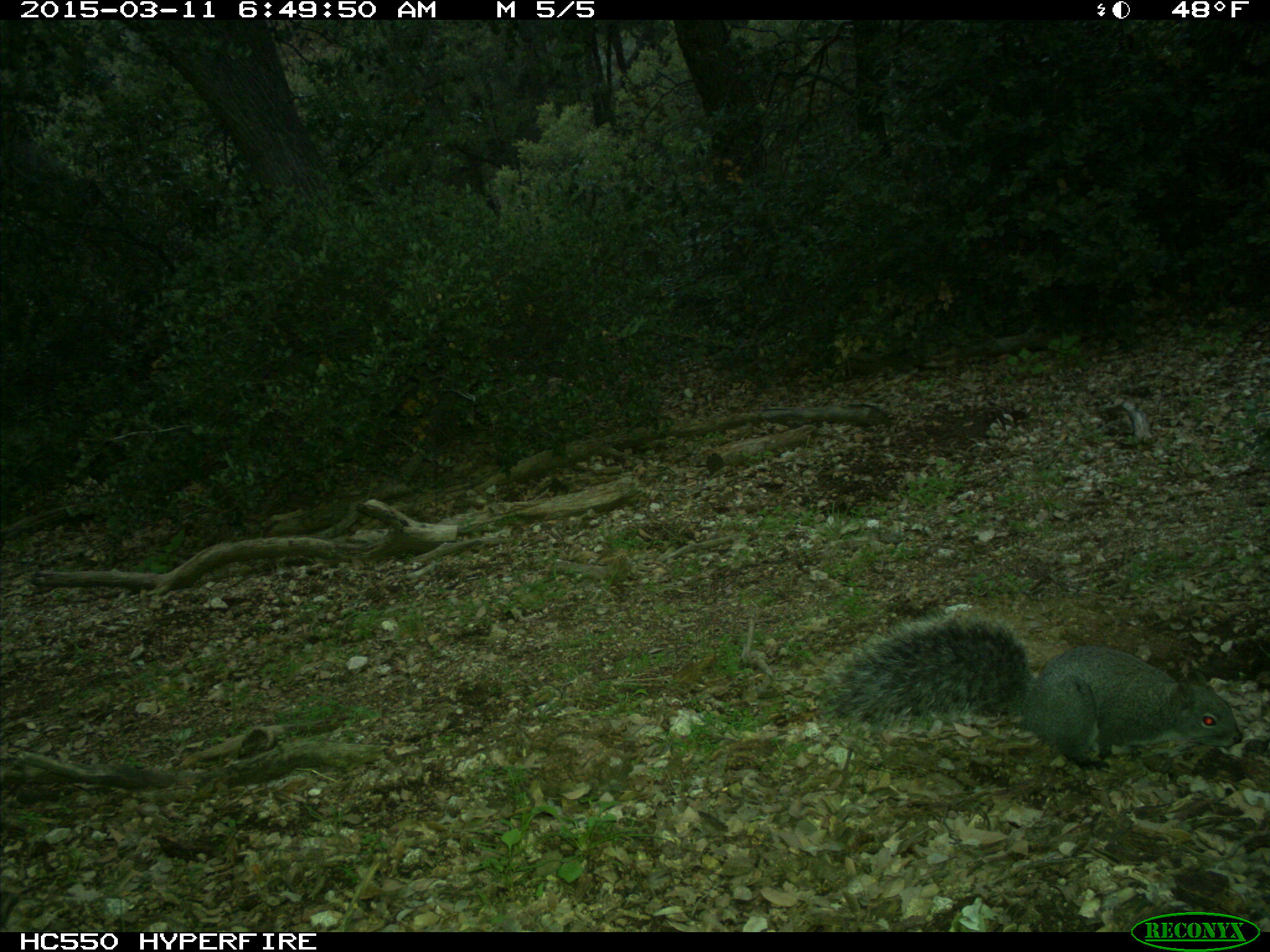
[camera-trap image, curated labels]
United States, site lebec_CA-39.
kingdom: Animalia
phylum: Chordata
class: Mammalia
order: Rodentia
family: Sciuridae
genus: Sciurus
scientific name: Sciurus carolinensis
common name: eastern gray squirrel